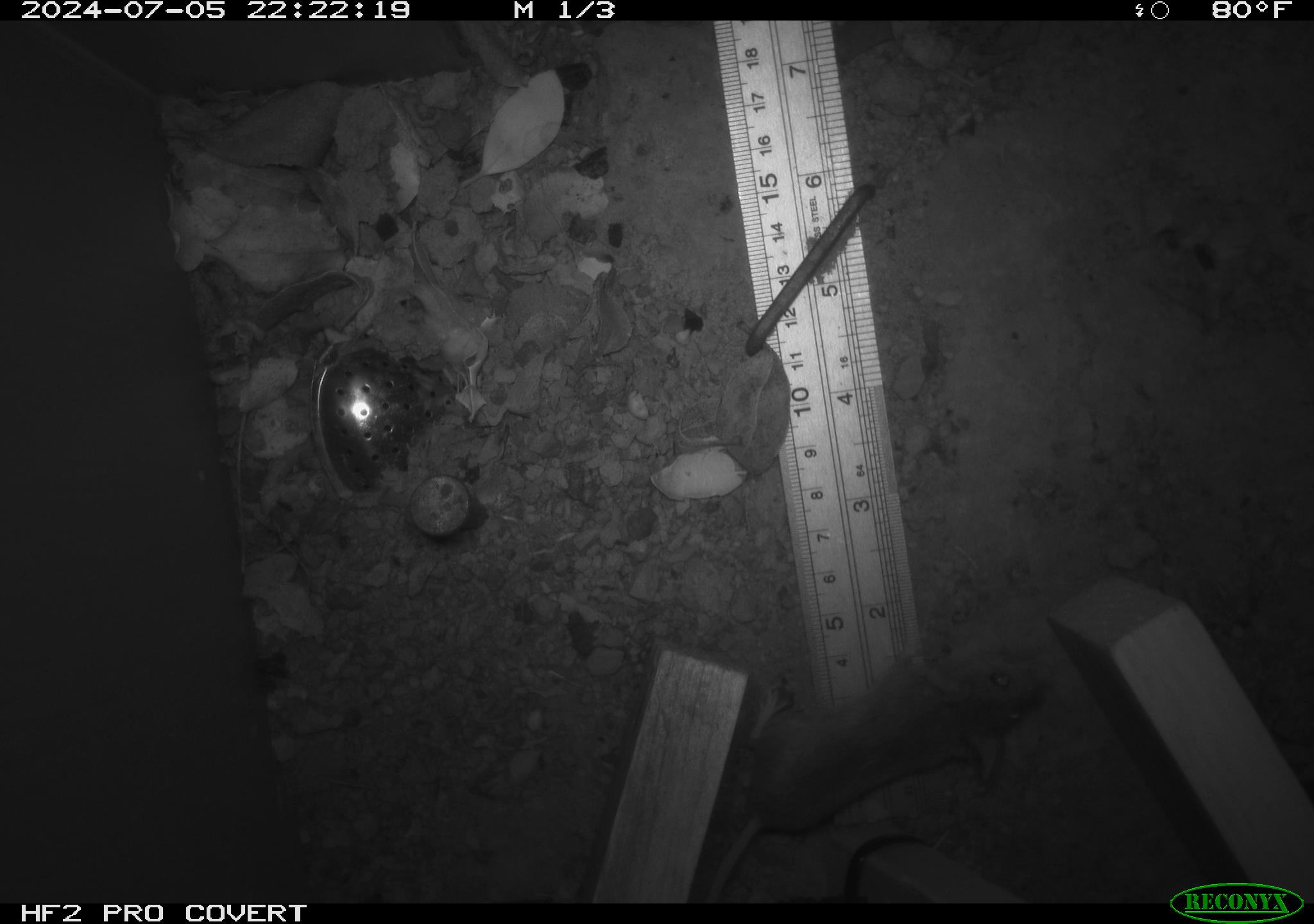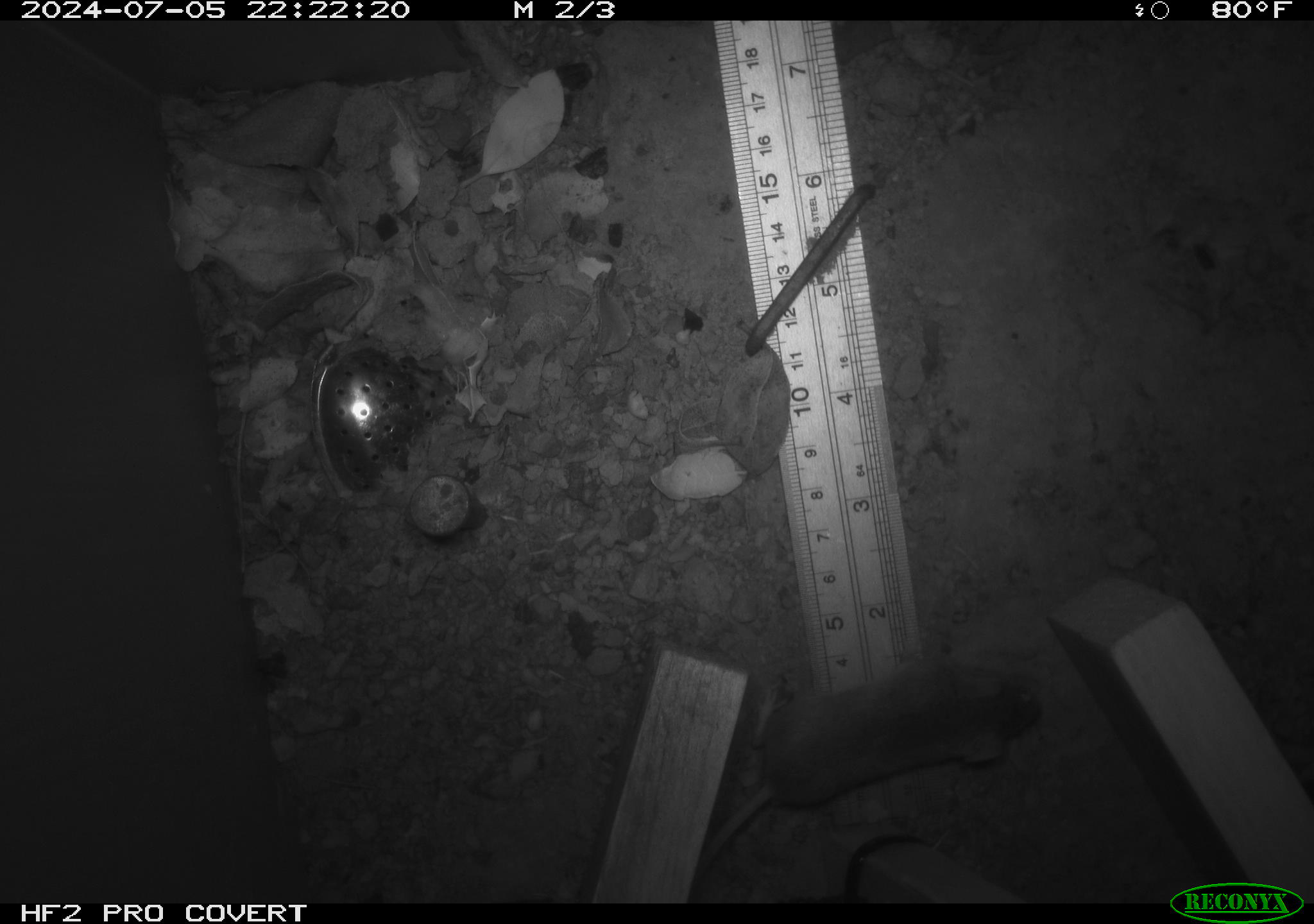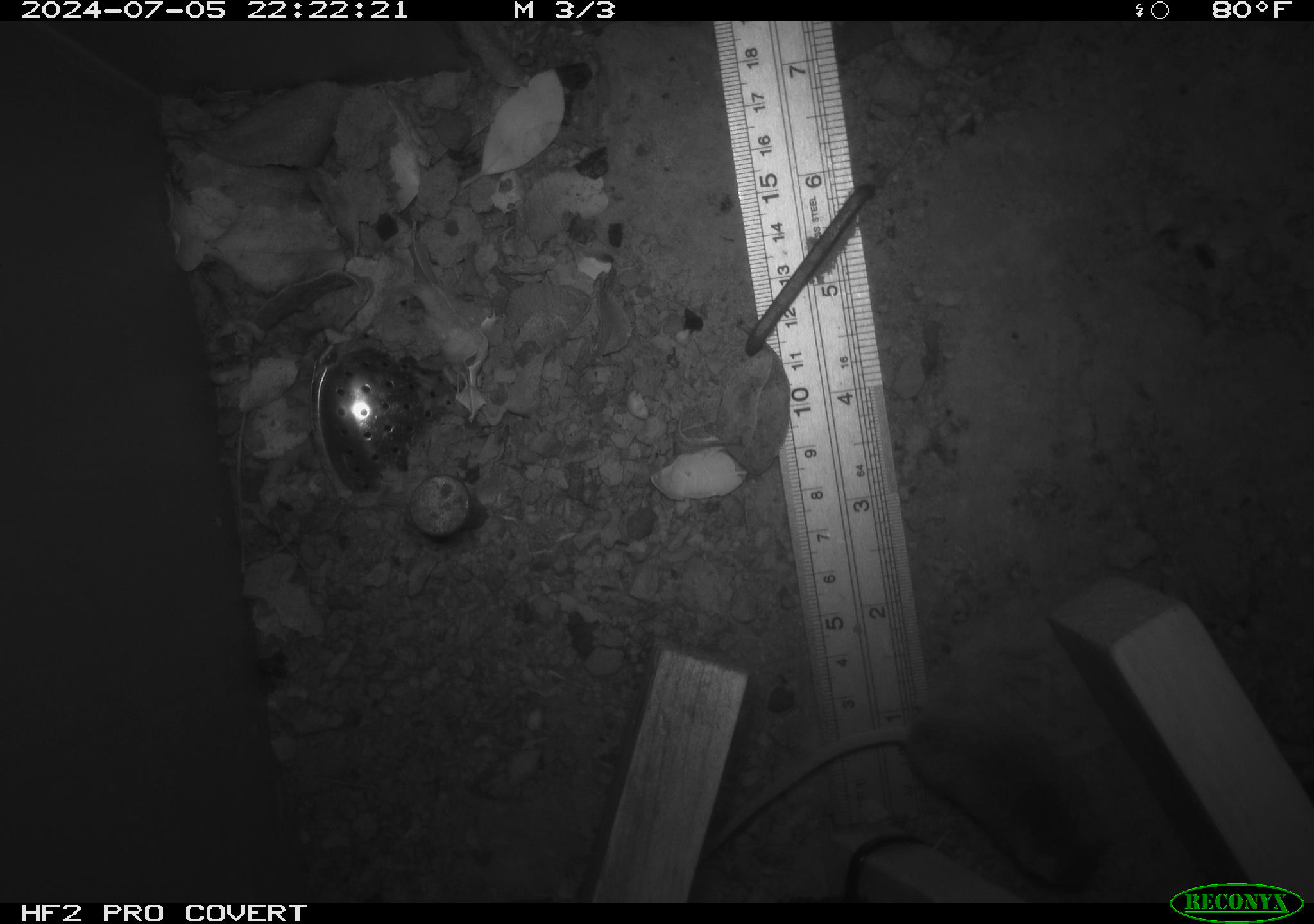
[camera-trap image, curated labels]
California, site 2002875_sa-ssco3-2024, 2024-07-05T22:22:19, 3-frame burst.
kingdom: Animalia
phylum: Chordata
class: Mammalia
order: Rodentia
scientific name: Rodentia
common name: mouse species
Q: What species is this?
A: Mouse species (Rodentia).